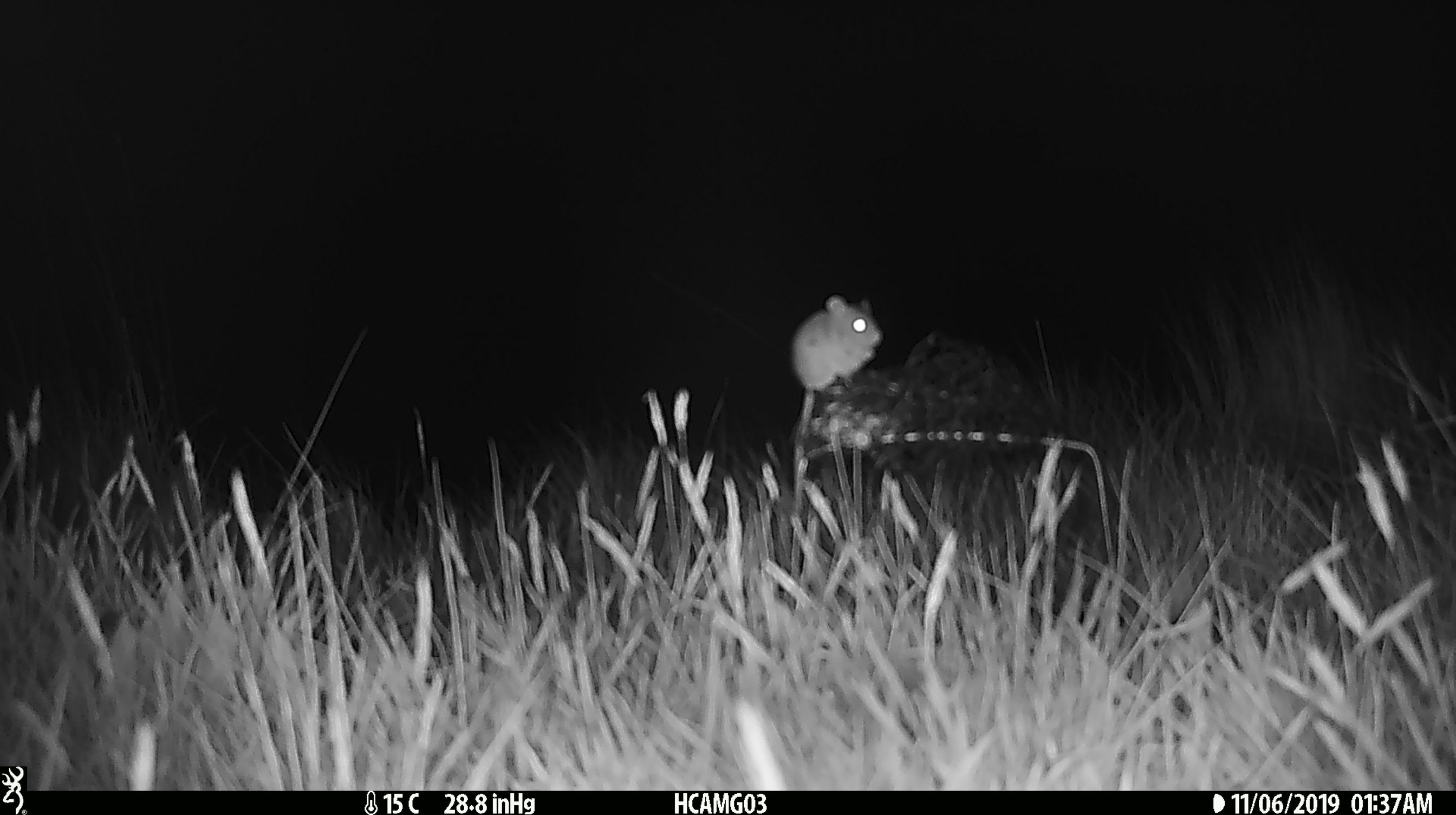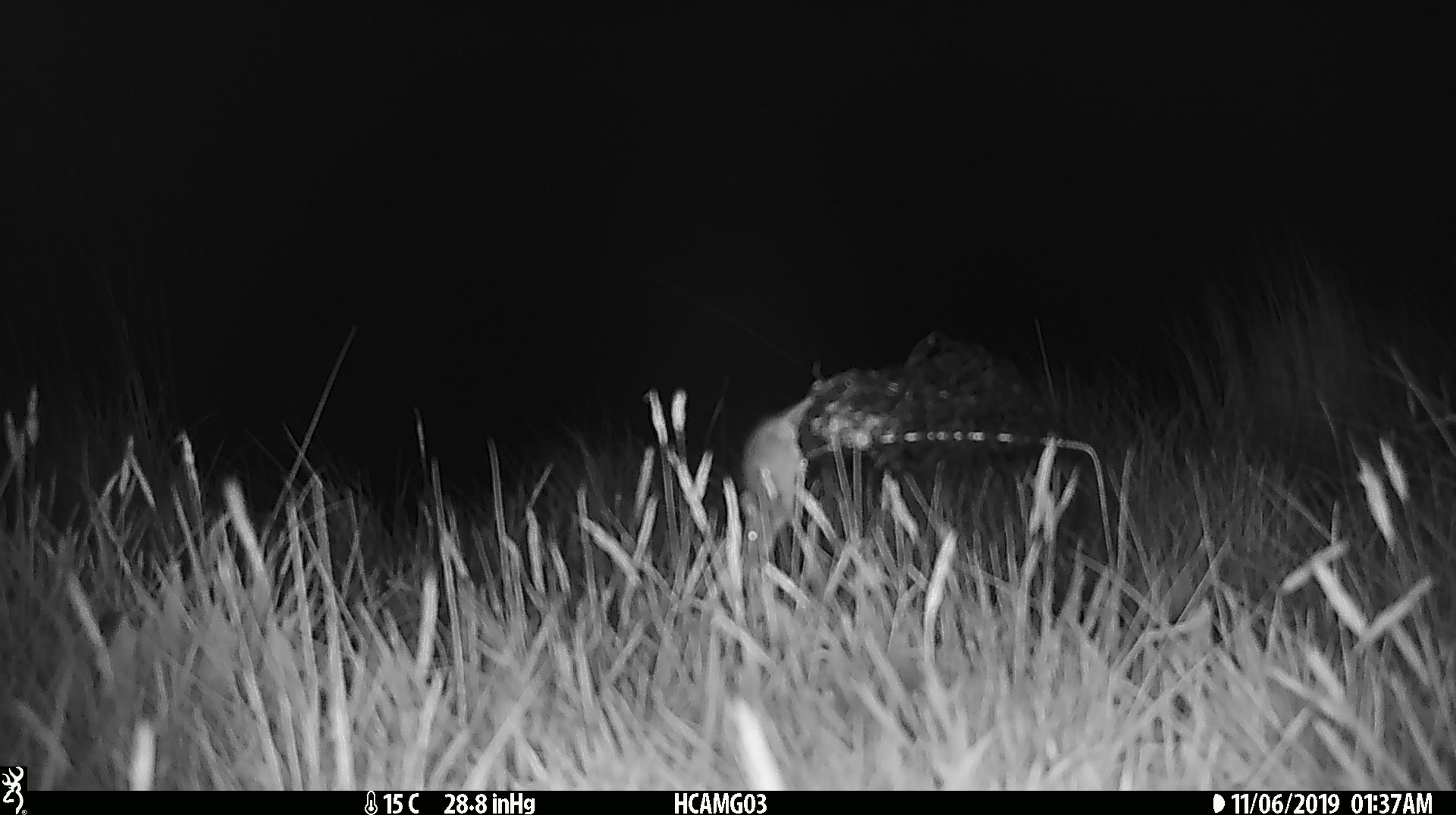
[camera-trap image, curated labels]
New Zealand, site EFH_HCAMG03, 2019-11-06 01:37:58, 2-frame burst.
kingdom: Animalia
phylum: Chordata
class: Mammalia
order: Rodentia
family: Muridae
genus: Mus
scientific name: Mus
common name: mouse